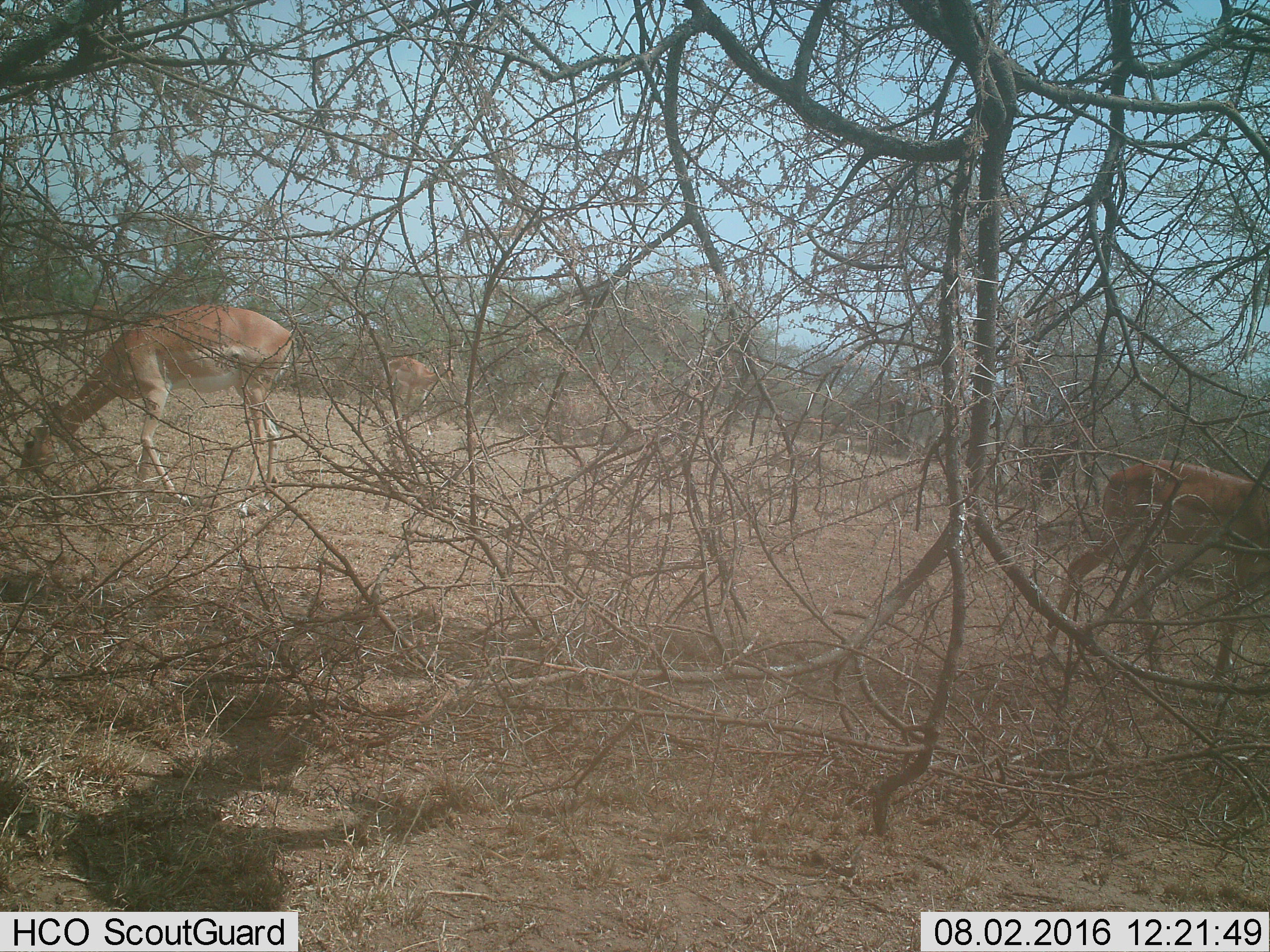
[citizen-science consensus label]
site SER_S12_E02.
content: unidentified animal